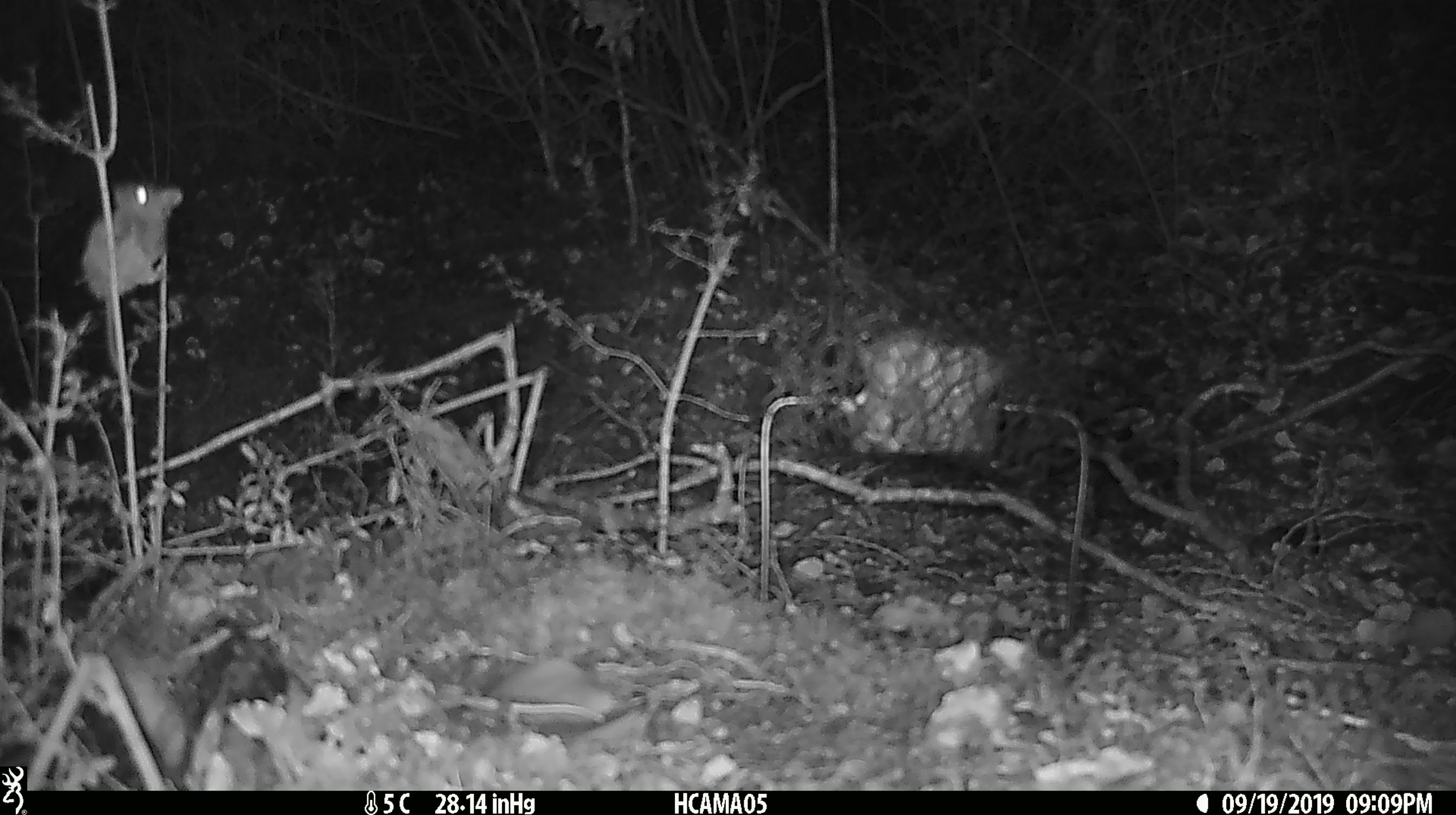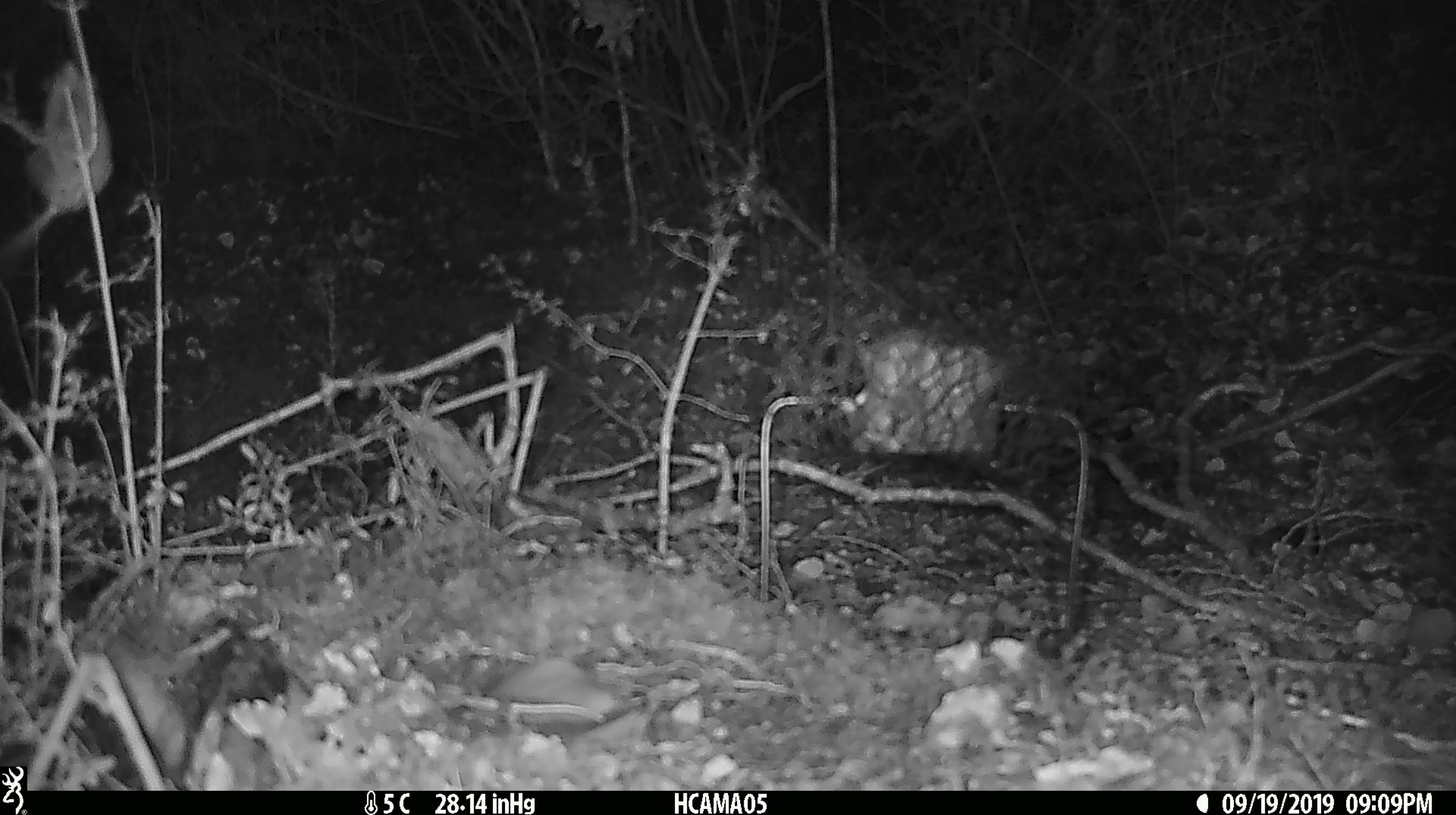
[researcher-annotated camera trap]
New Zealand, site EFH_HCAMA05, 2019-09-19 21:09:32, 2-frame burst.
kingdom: Animalia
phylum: Chordata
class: Mammalia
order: Rodentia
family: Muridae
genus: Mus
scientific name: Mus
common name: mouse